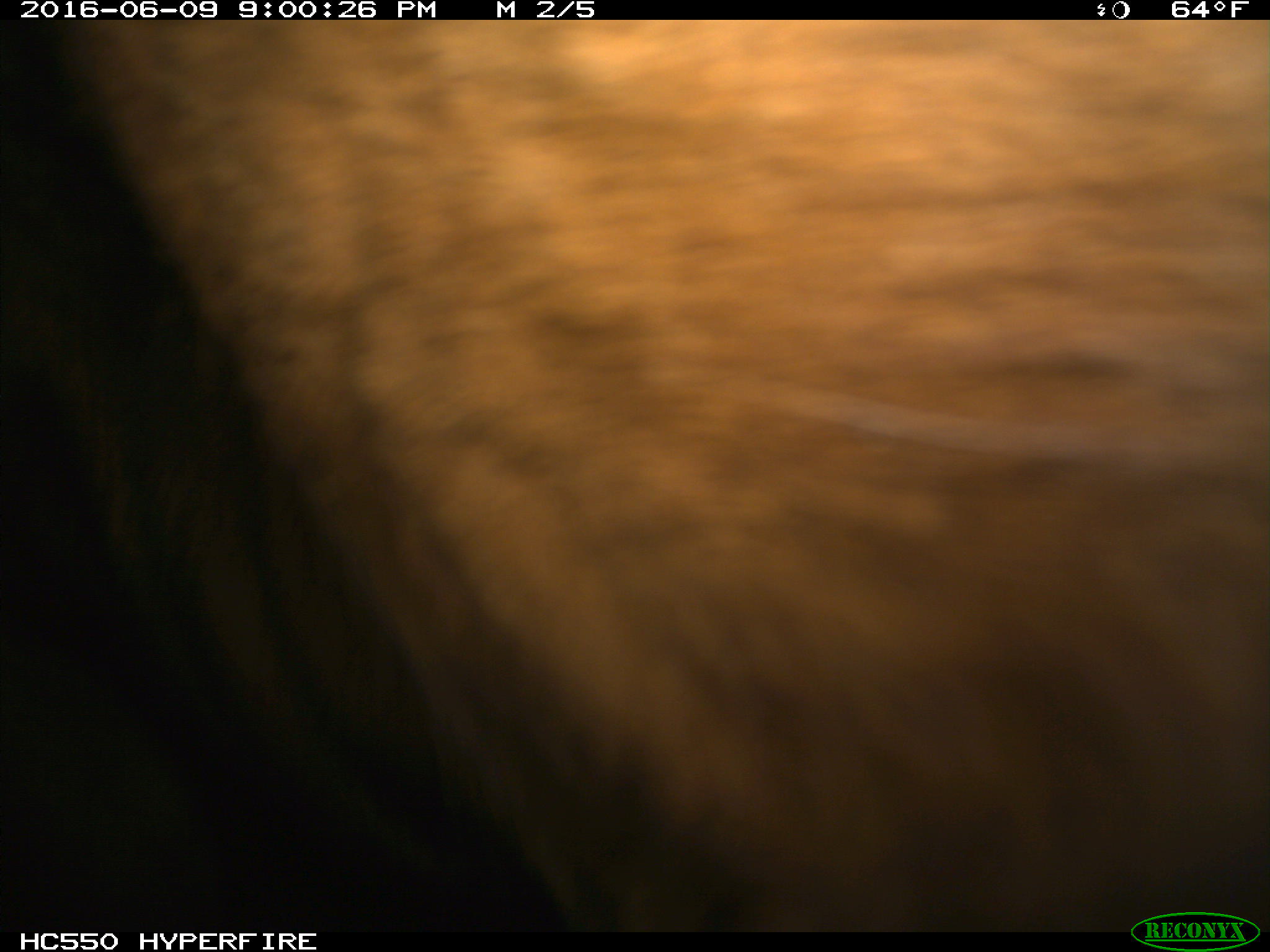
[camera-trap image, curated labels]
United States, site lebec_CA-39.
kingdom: Animalia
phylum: Chordata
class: Mammalia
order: Artiodactyla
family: Bovidae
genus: Bos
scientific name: Bos taurus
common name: domestic cow